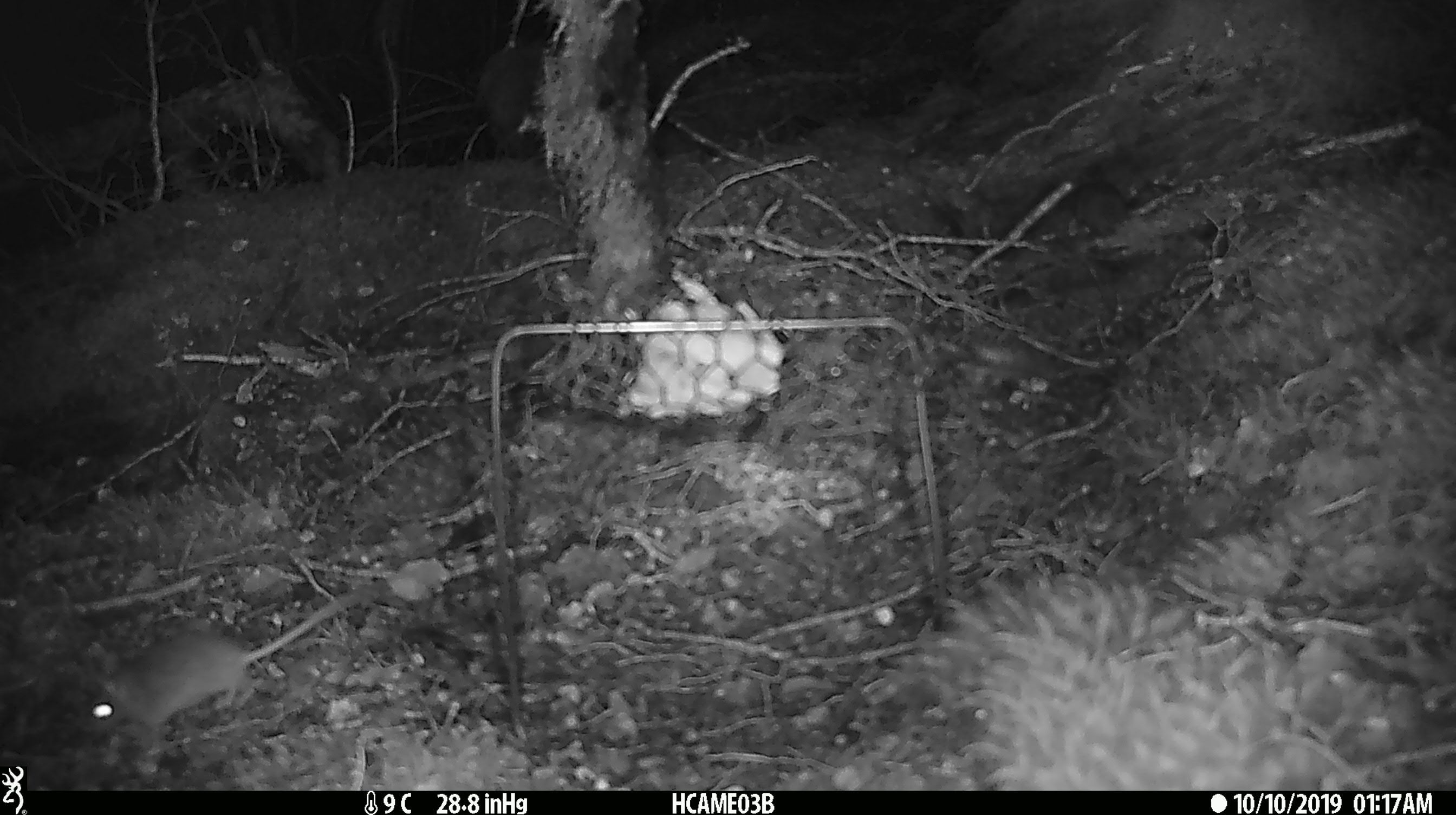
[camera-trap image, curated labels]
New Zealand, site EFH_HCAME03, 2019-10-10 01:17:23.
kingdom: Animalia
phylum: Chordata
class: Mammalia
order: Rodentia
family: Muridae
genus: Mus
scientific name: Mus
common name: mouse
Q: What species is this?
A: Mouse (Mus).